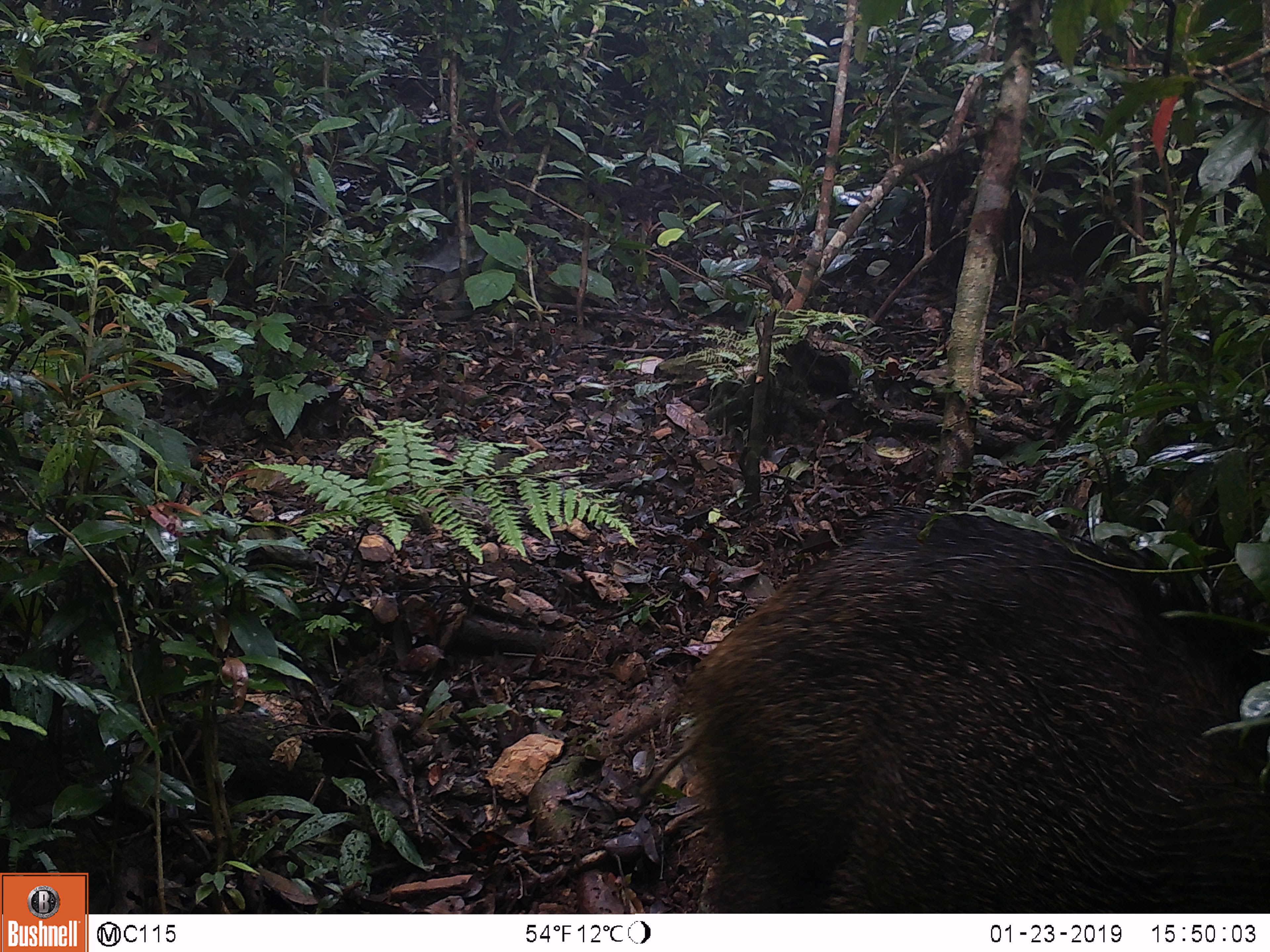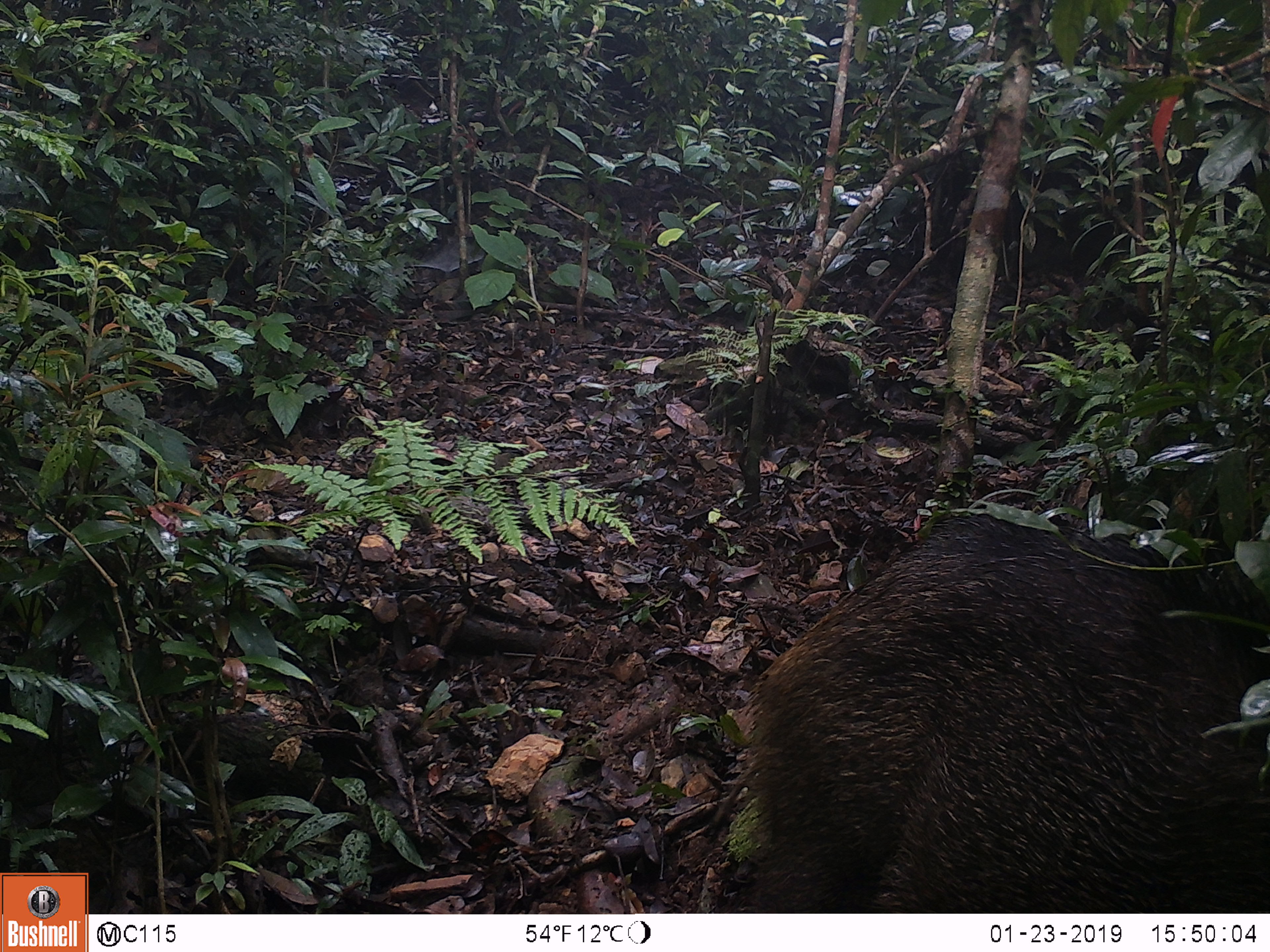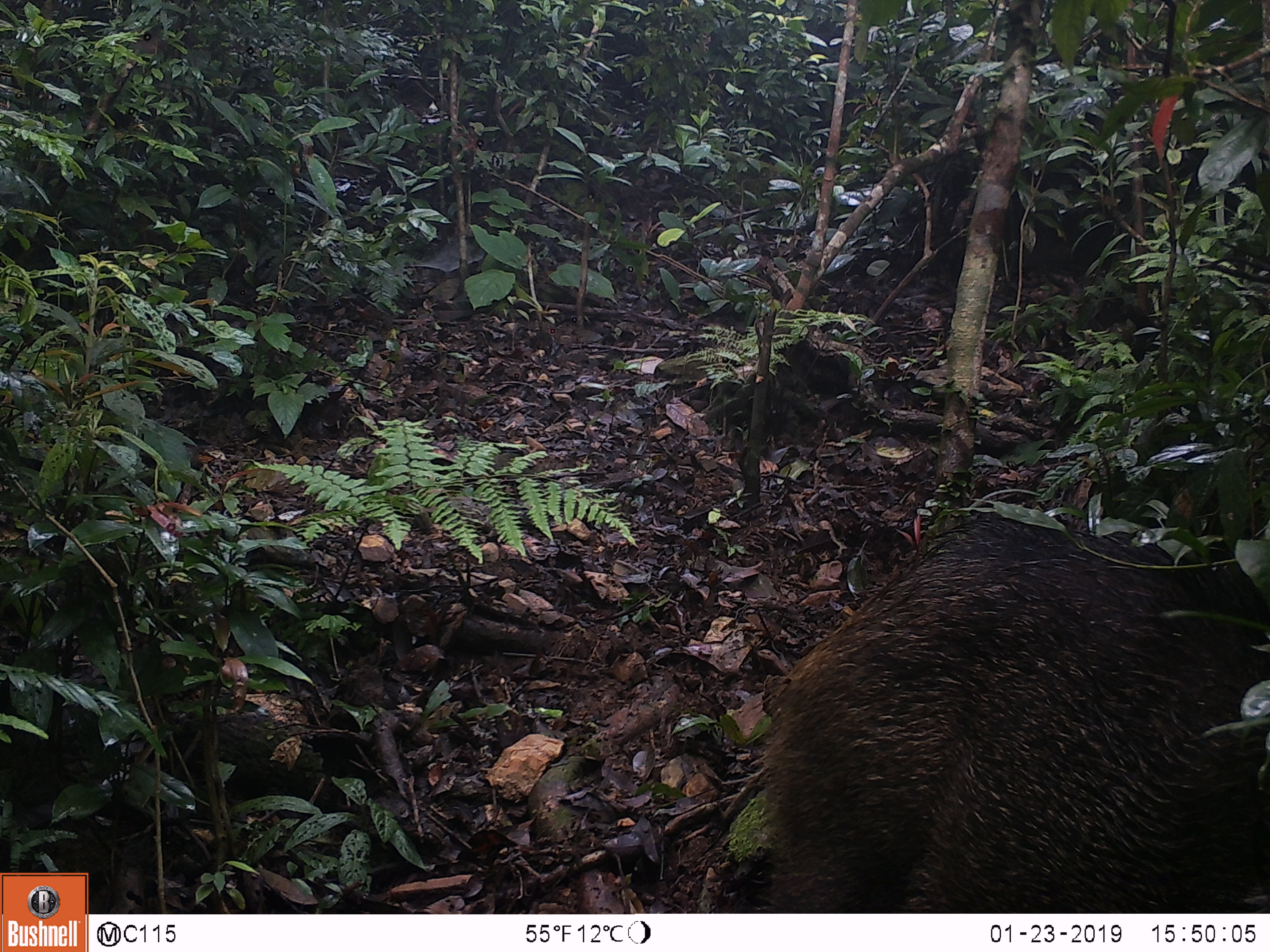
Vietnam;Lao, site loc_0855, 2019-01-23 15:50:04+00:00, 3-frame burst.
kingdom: Animalia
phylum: Chordata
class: Mammalia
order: Artiodactyla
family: Suidae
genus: Sus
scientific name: Sus scrofa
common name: eurasian wild pig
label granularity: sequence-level